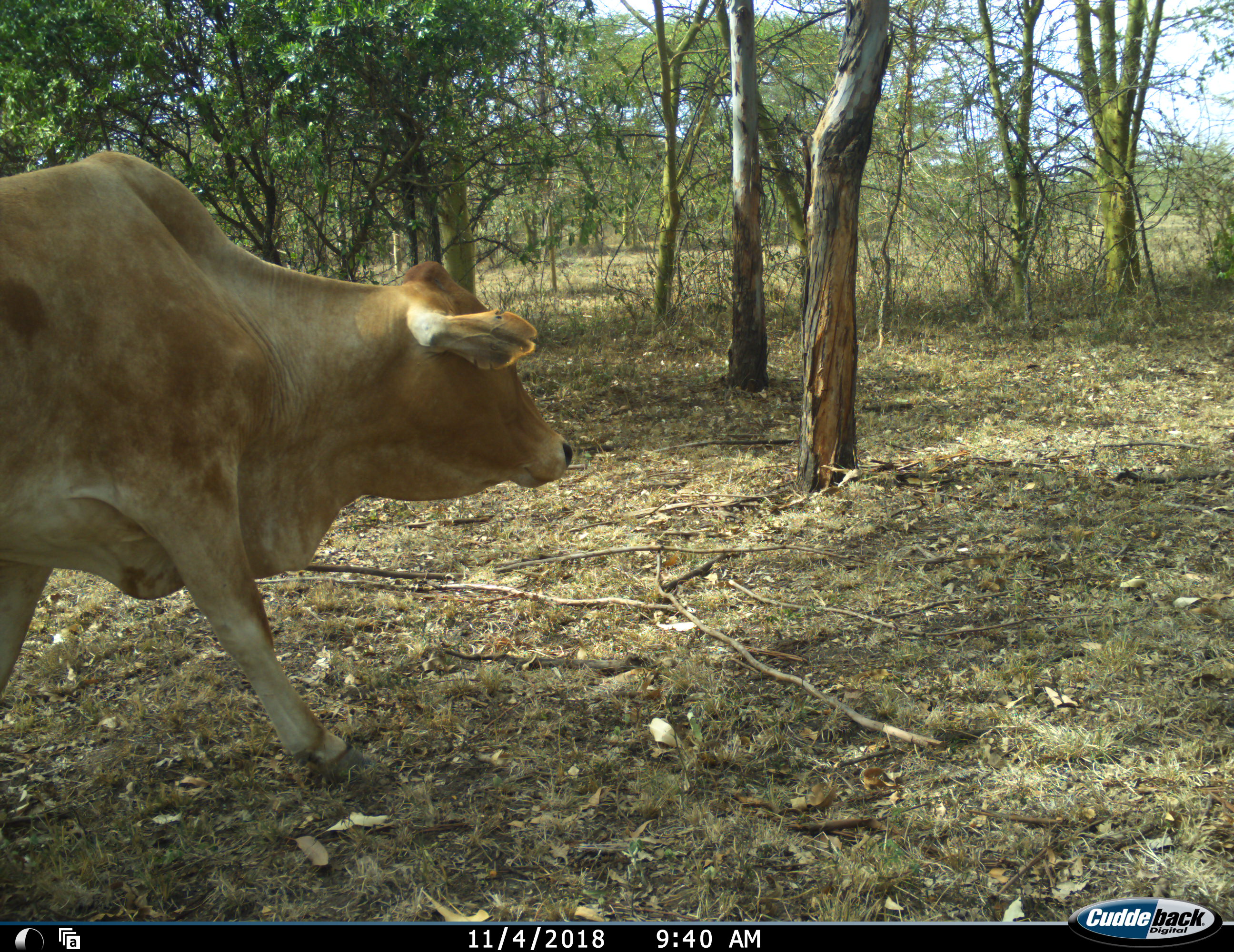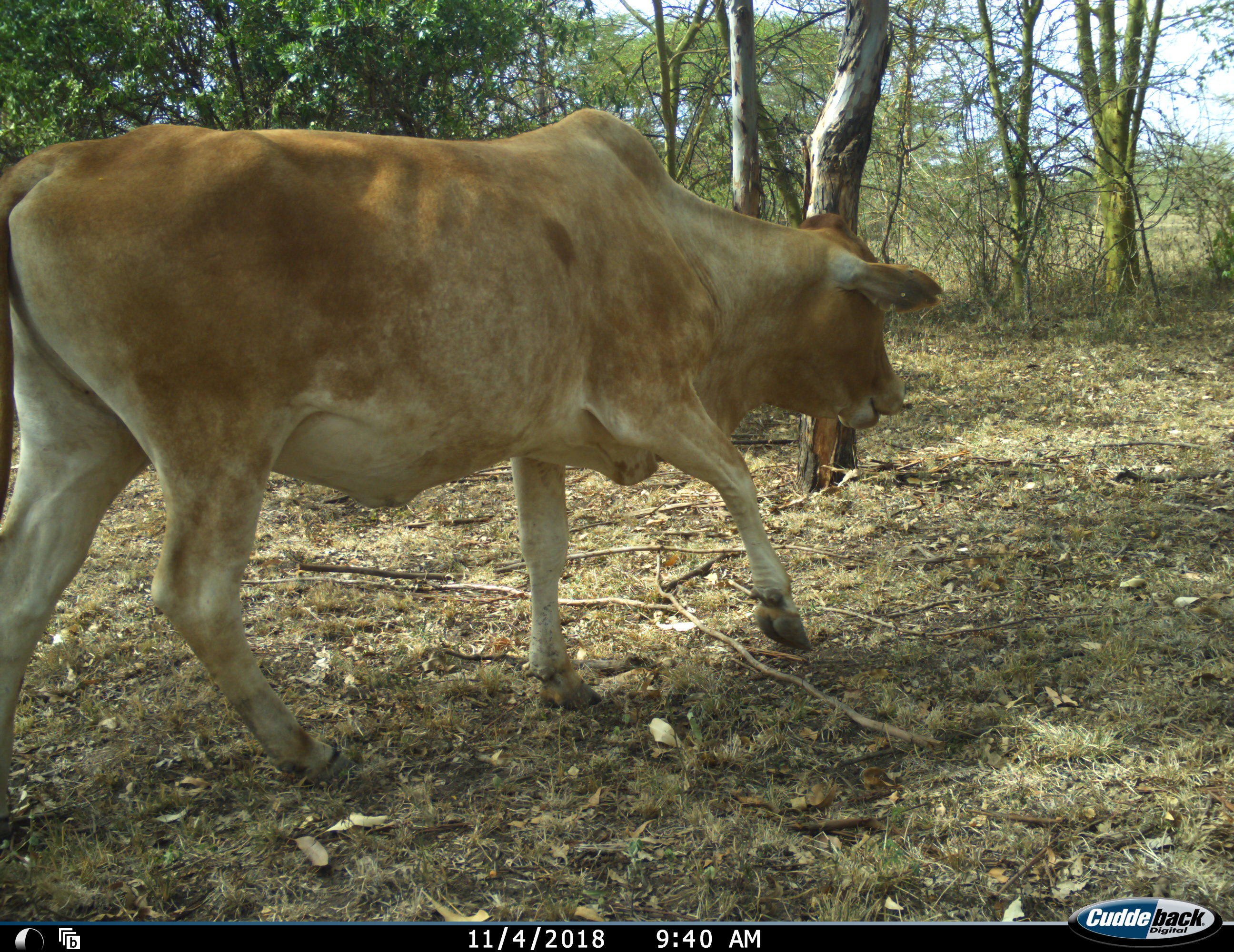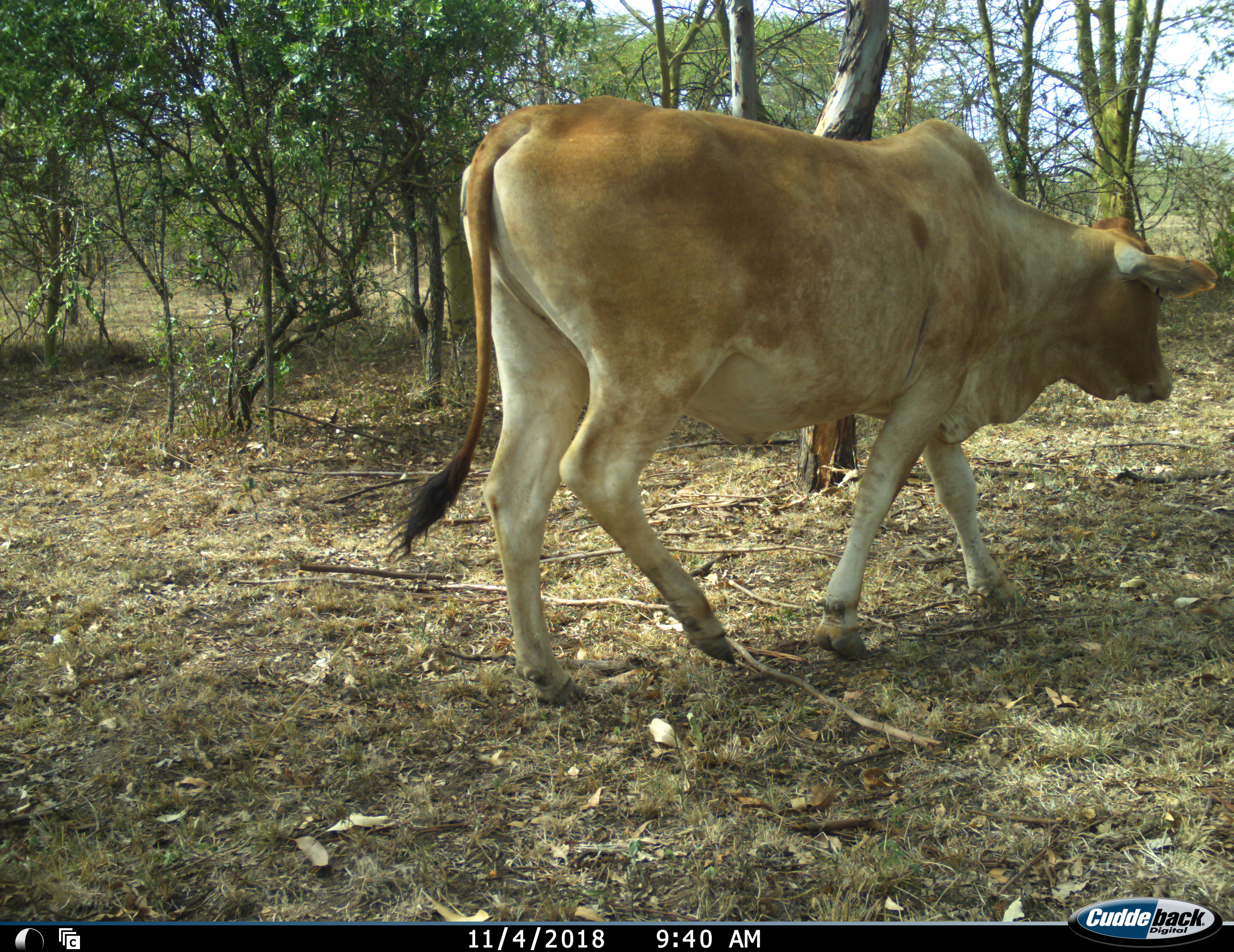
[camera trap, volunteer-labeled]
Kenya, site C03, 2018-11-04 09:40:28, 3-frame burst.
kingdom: Animalia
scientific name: Animalia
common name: animal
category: domesticanimal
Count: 1.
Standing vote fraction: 10%.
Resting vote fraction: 0%.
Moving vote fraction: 100%.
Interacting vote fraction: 0%.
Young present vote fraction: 0%.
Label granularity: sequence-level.